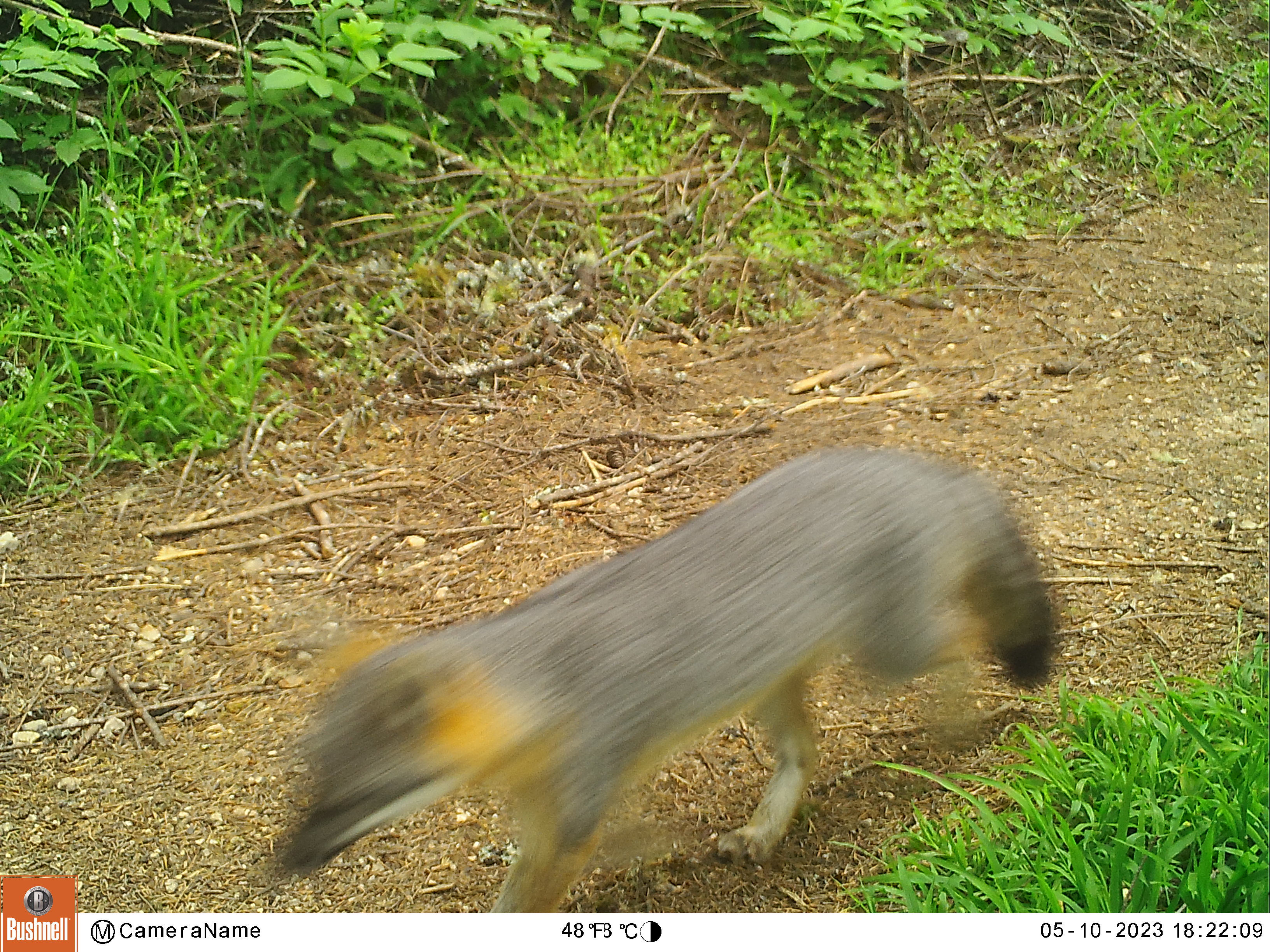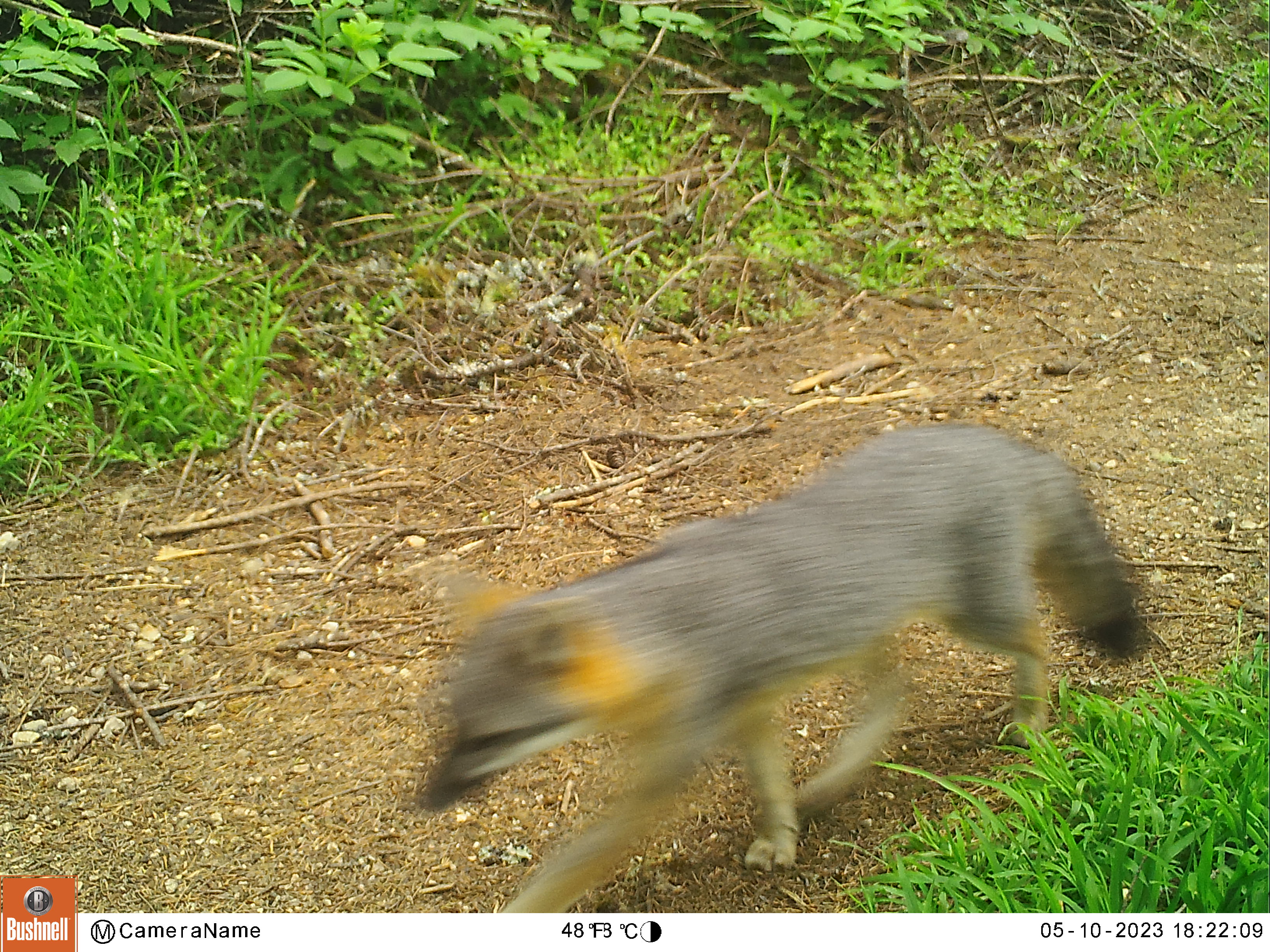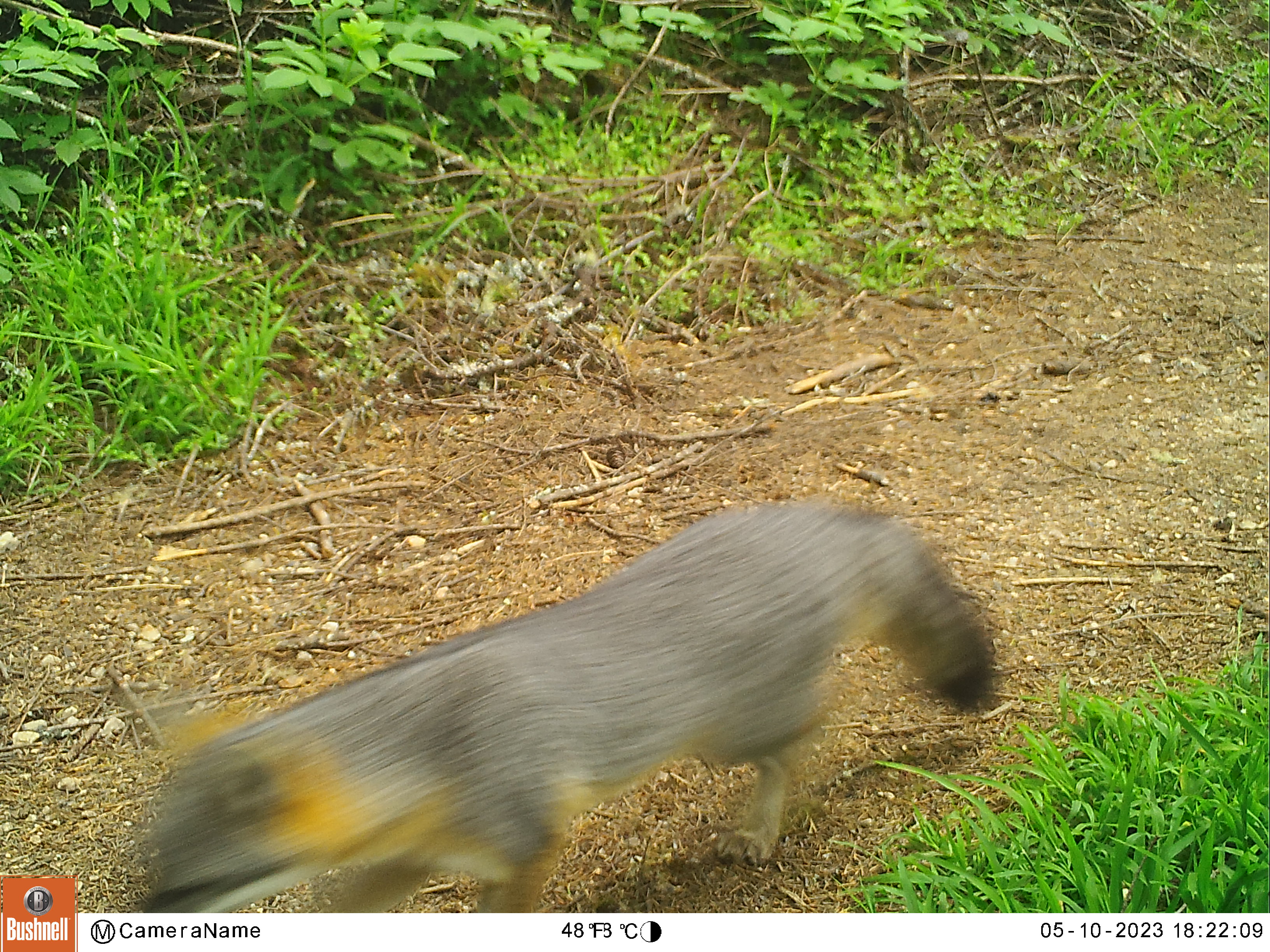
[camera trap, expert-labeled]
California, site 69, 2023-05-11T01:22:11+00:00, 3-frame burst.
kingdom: Animalia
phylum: Chordata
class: Mammalia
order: Carnivora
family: Canidae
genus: Urocyon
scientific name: Urocyon cinereoargenteus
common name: gray fox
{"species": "gray fox (Urocyon cinereoargenteus)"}